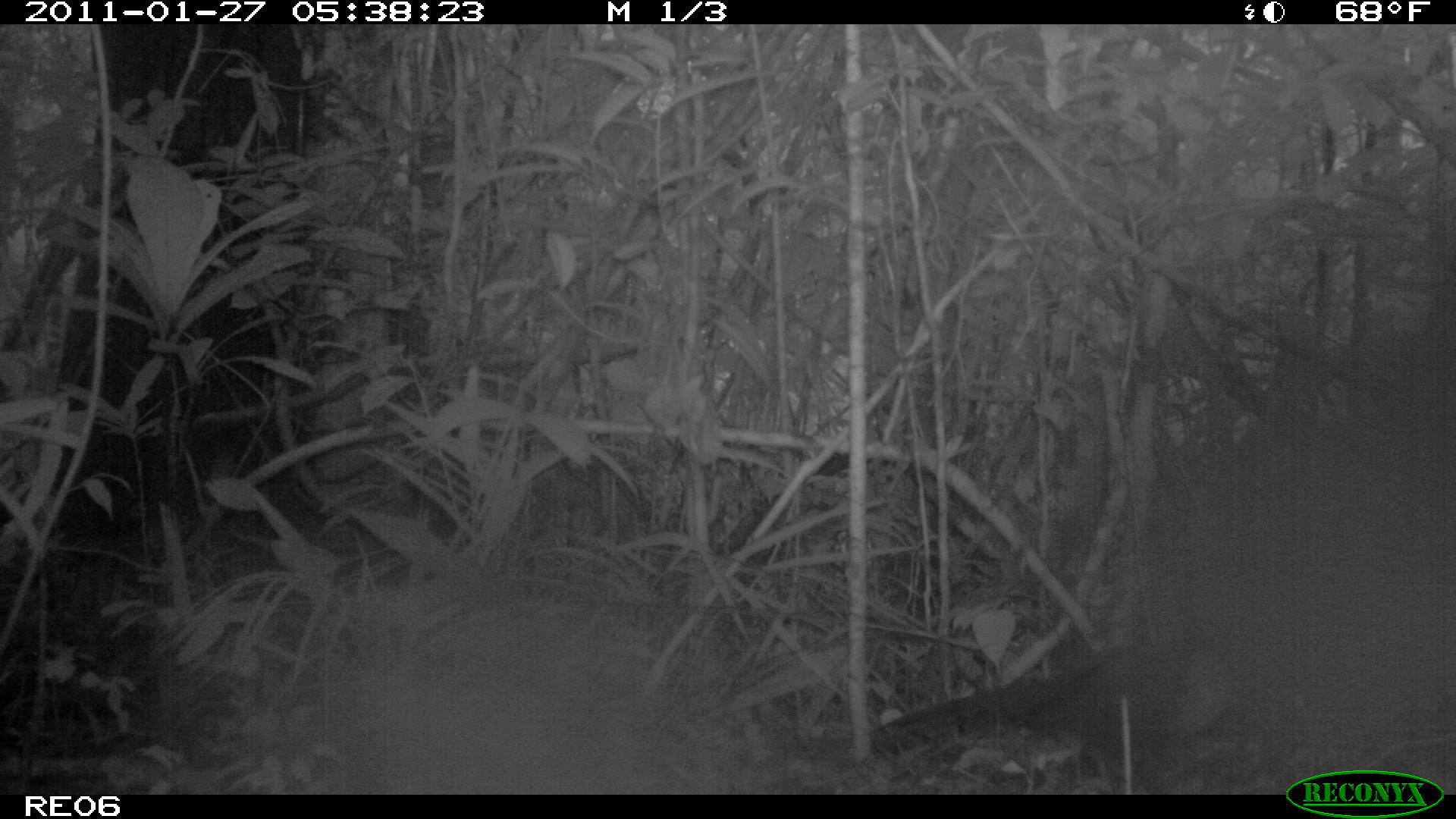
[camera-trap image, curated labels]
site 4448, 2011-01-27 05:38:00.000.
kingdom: Animalia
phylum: Chordata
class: Aves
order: Cuculiformes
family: Cuculidae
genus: Coua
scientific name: Coua serriana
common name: red-breasted coua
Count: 1.